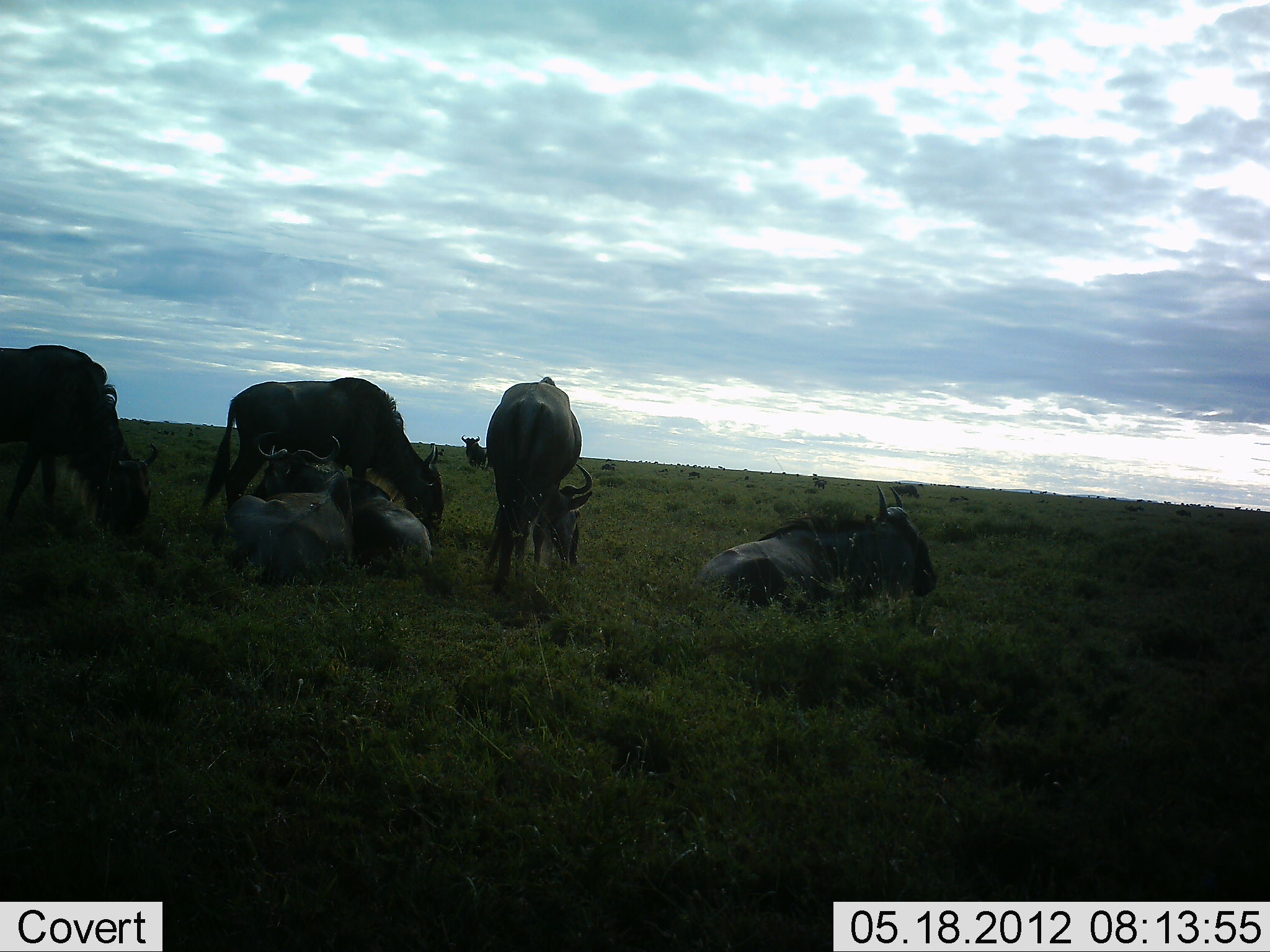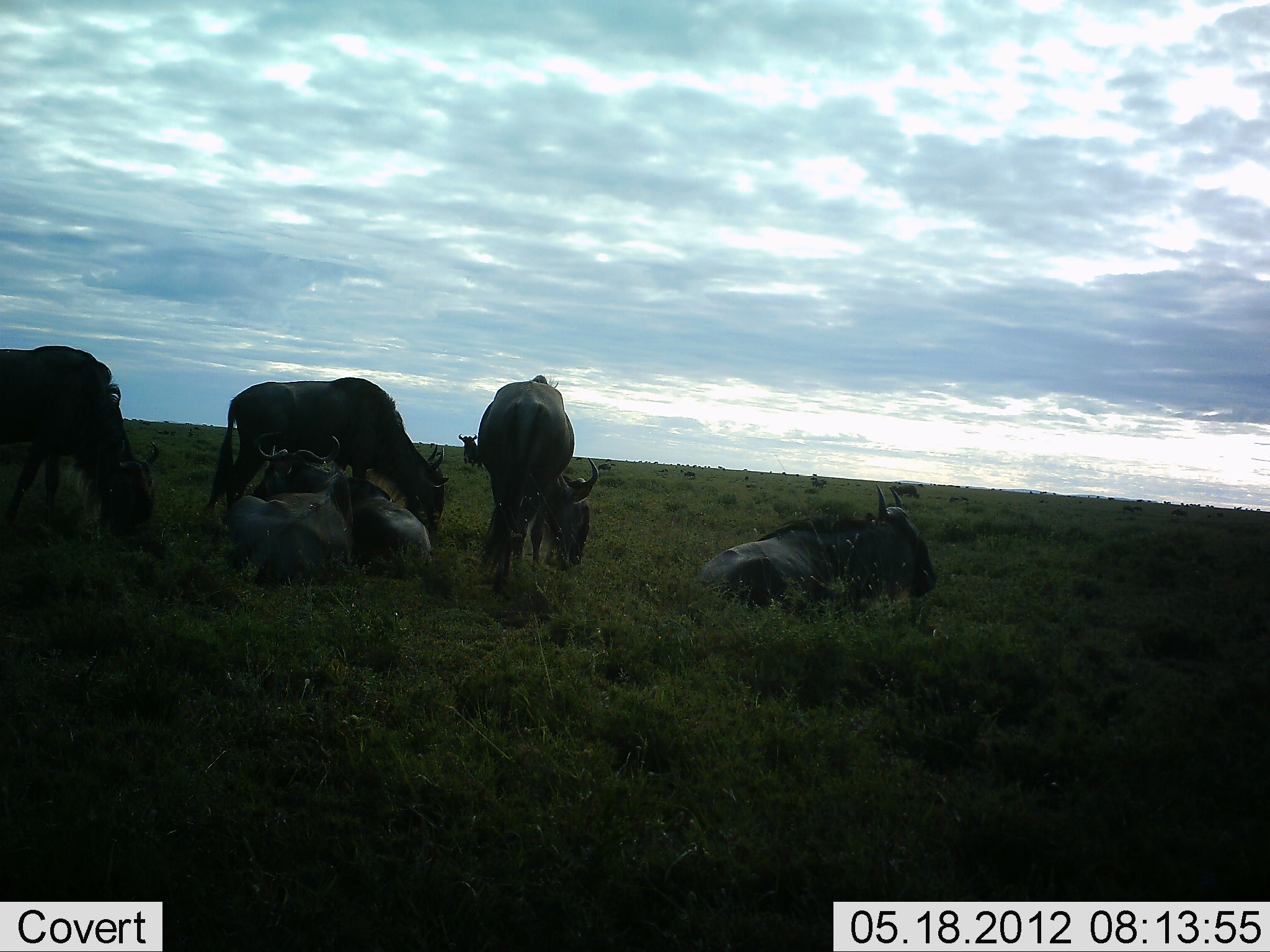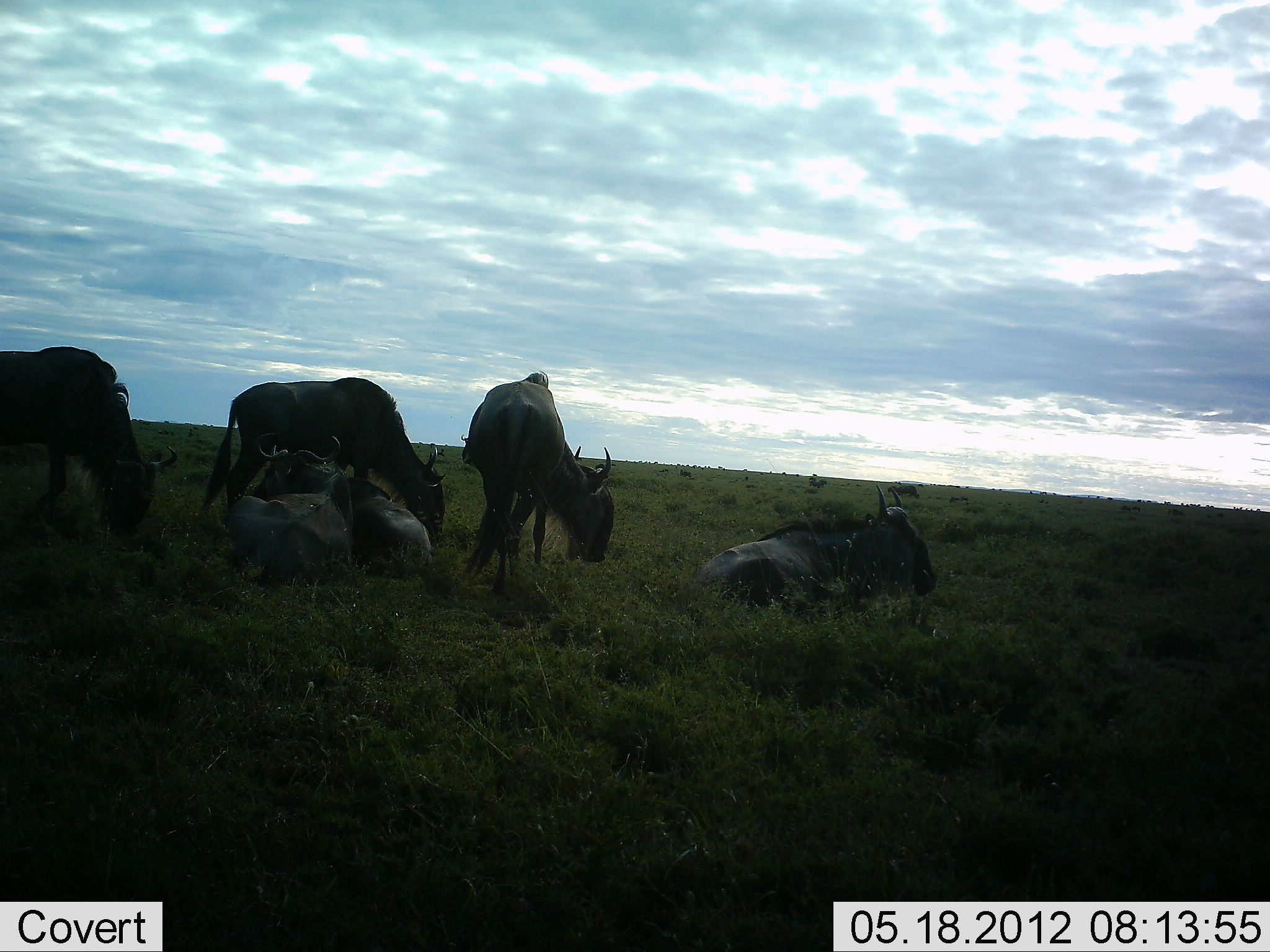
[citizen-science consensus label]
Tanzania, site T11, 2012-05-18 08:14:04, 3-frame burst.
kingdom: Animalia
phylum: Chordata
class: Mammalia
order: Artiodactyla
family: Bovidae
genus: Connochaetes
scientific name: Connochaetes taurinus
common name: blue wildebeest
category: wildebeest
Wildebeest (blue wildebeest) (Connochaetes taurinus), count 7. Behavior (volunteer vote fractions): standing 40%, resting 100%, moving 0%, interacting 0%. Young present (vote fraction): 10%. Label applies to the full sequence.